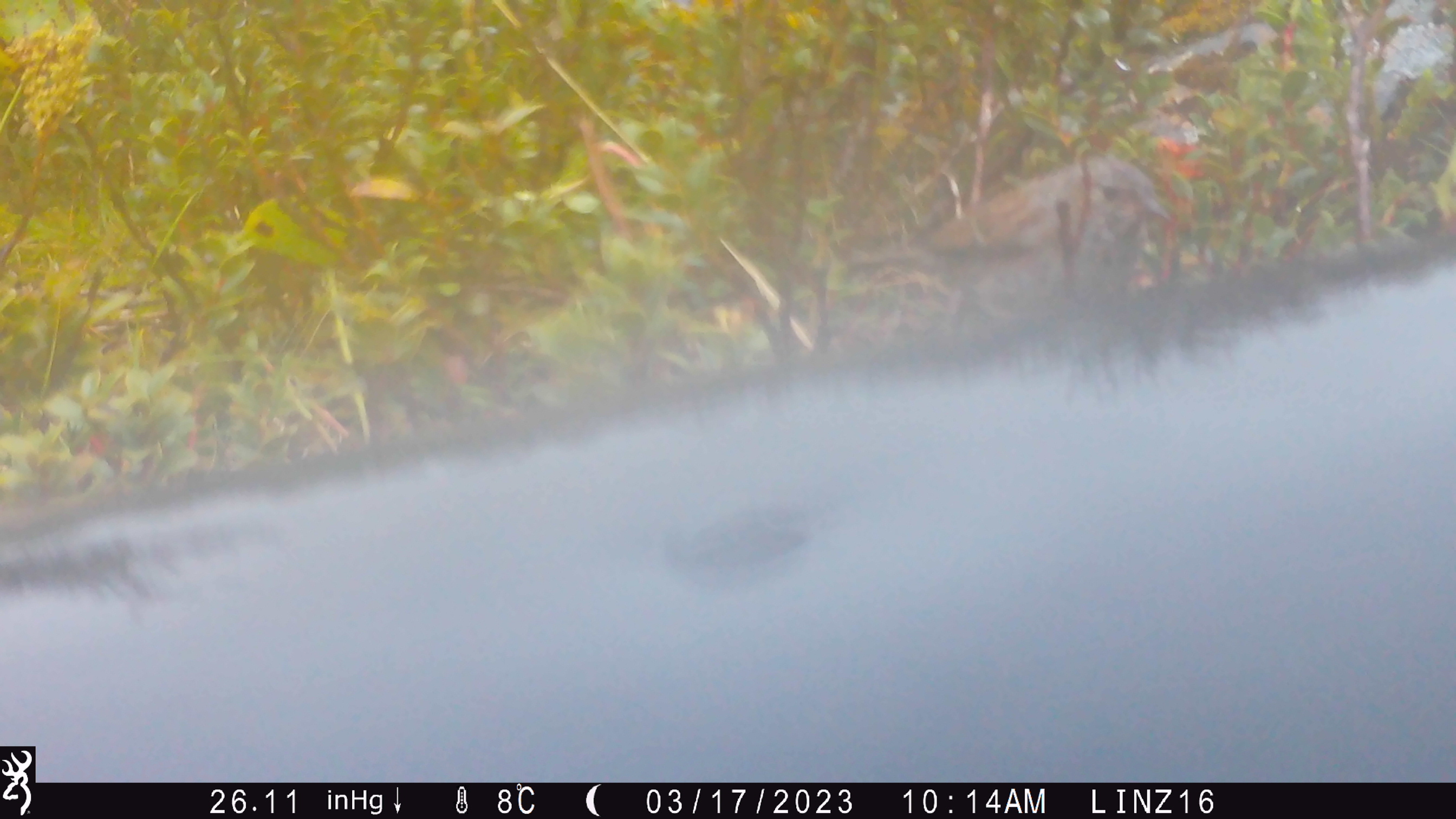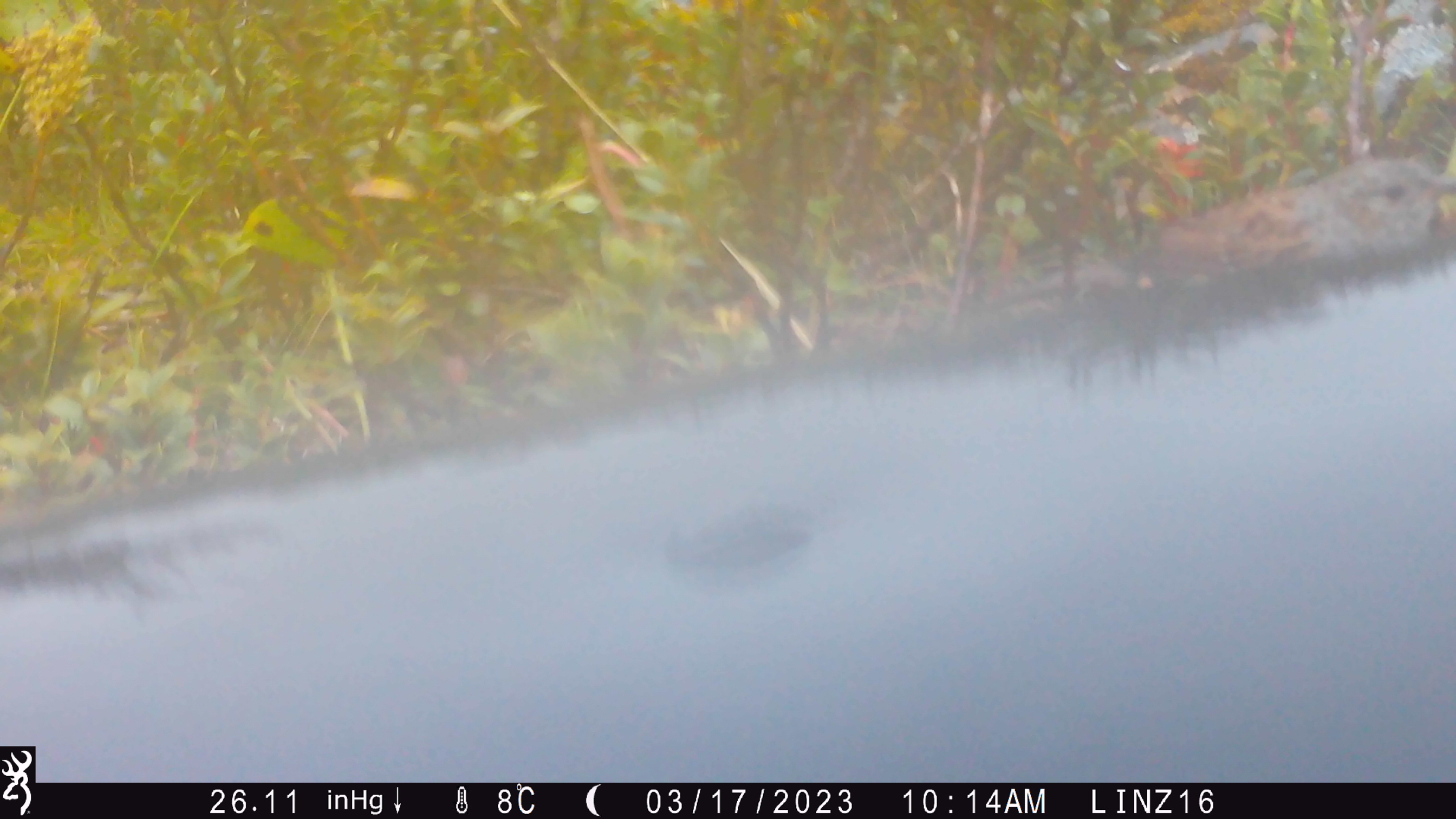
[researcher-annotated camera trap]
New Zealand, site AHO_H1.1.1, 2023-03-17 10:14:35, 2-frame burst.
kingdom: Animalia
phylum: Chordata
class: Aves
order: Passeriformes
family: Prunellidae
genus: Prunella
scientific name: Prunella modularis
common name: dunnock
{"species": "dunnock (Prunella modularis)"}